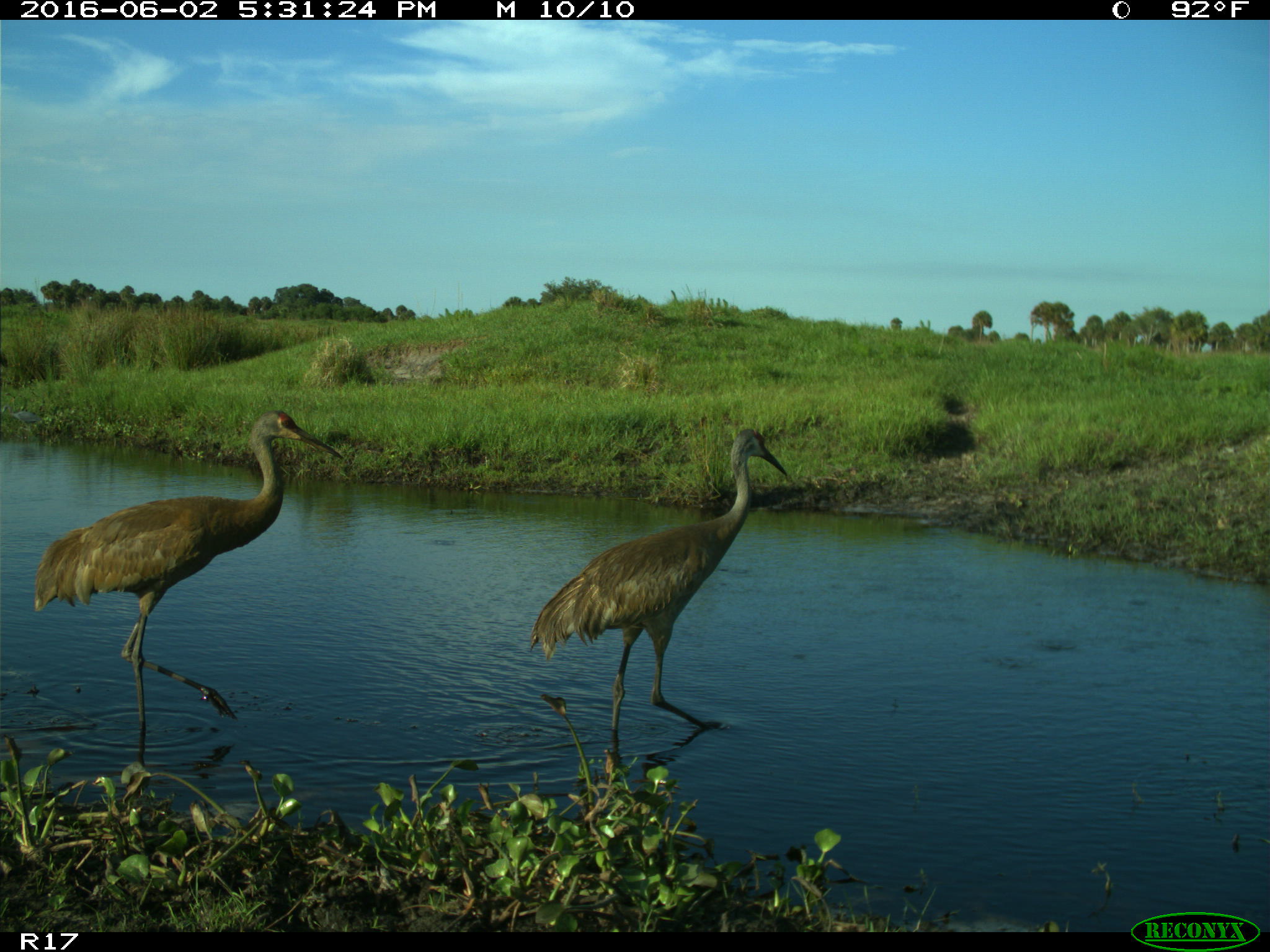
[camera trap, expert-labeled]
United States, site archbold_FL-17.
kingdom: Animalia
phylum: Chordata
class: Aves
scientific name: Aves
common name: birds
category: unidentified bird